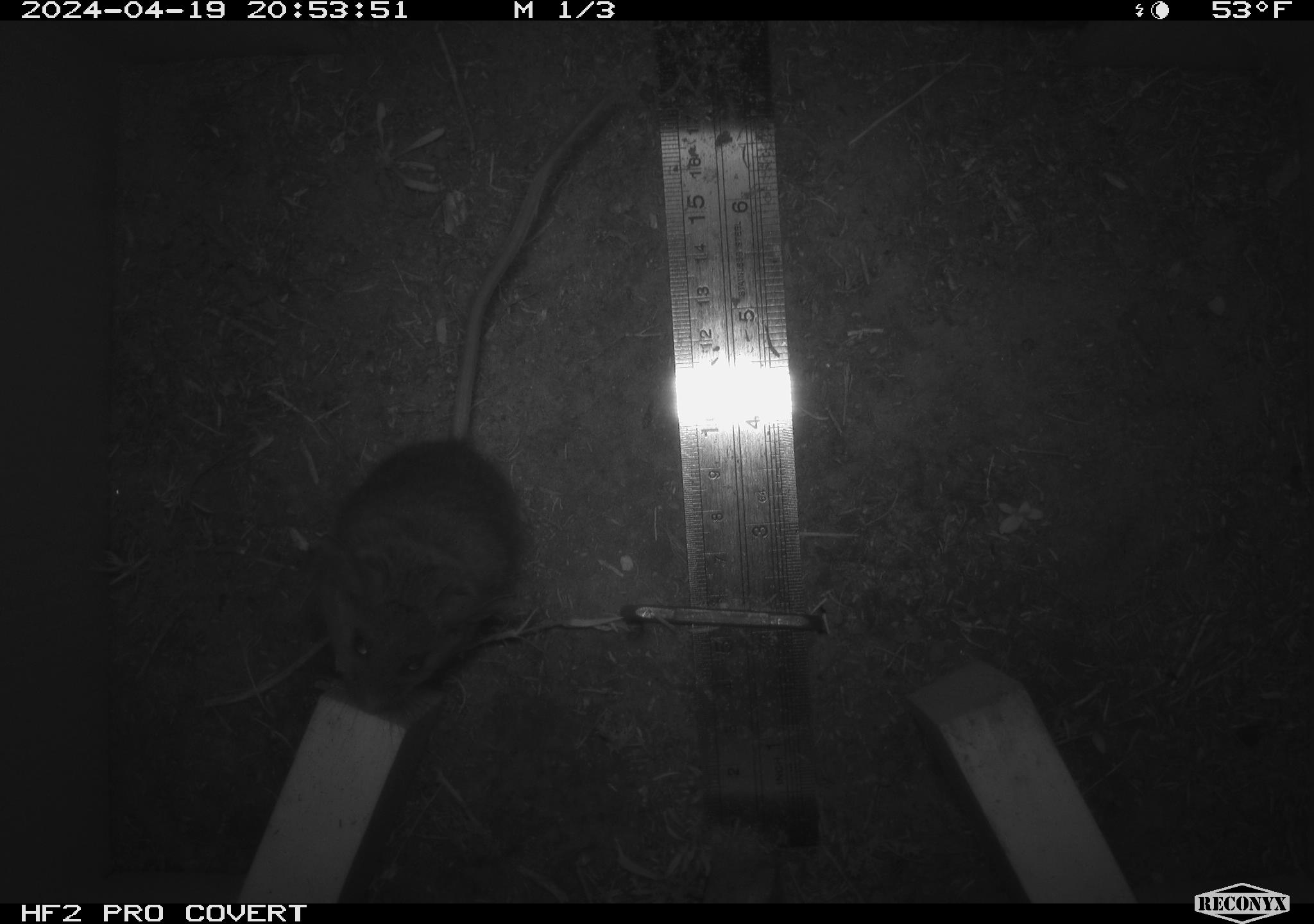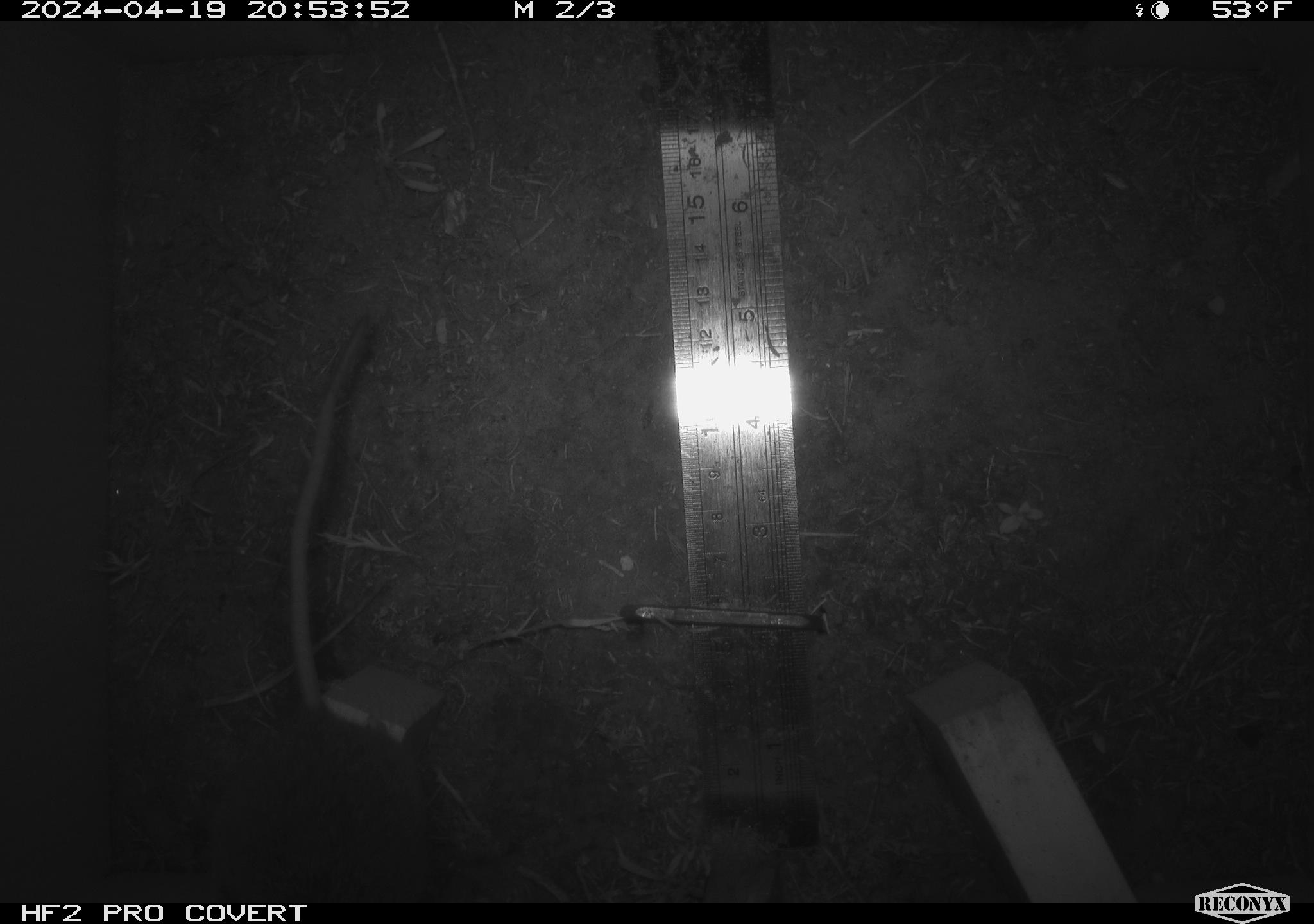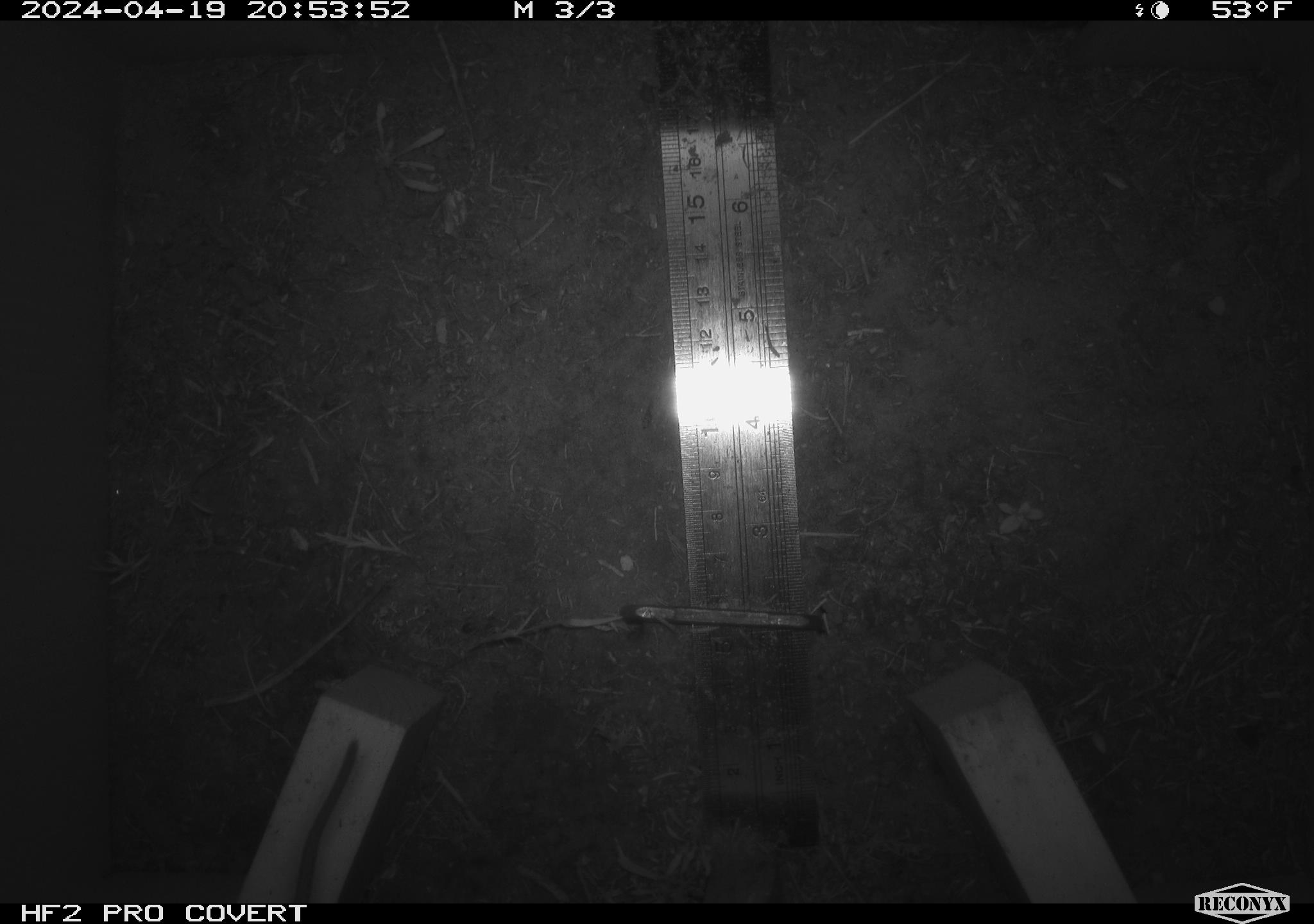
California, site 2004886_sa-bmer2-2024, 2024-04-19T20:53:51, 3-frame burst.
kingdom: Animalia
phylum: Chordata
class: Mammalia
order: Rodentia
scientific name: Rodentia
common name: mouse species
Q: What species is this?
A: Mouse species (Rodentia).